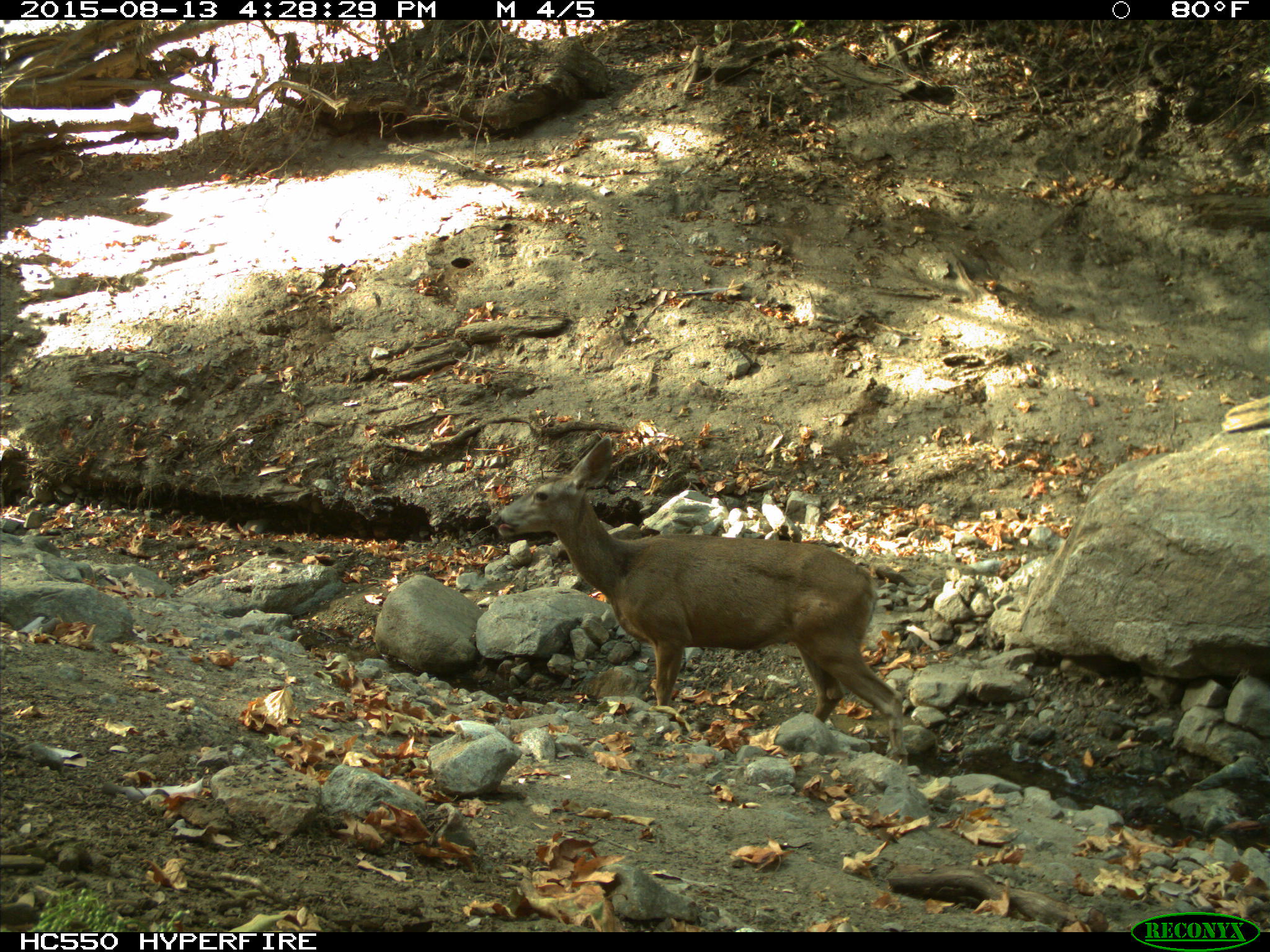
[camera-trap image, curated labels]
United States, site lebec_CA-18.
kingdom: Animalia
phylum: Chordata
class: Mammalia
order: Artiodactyla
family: Cervidae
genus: Odocoileus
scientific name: Odocoileus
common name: deer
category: unidentified deer